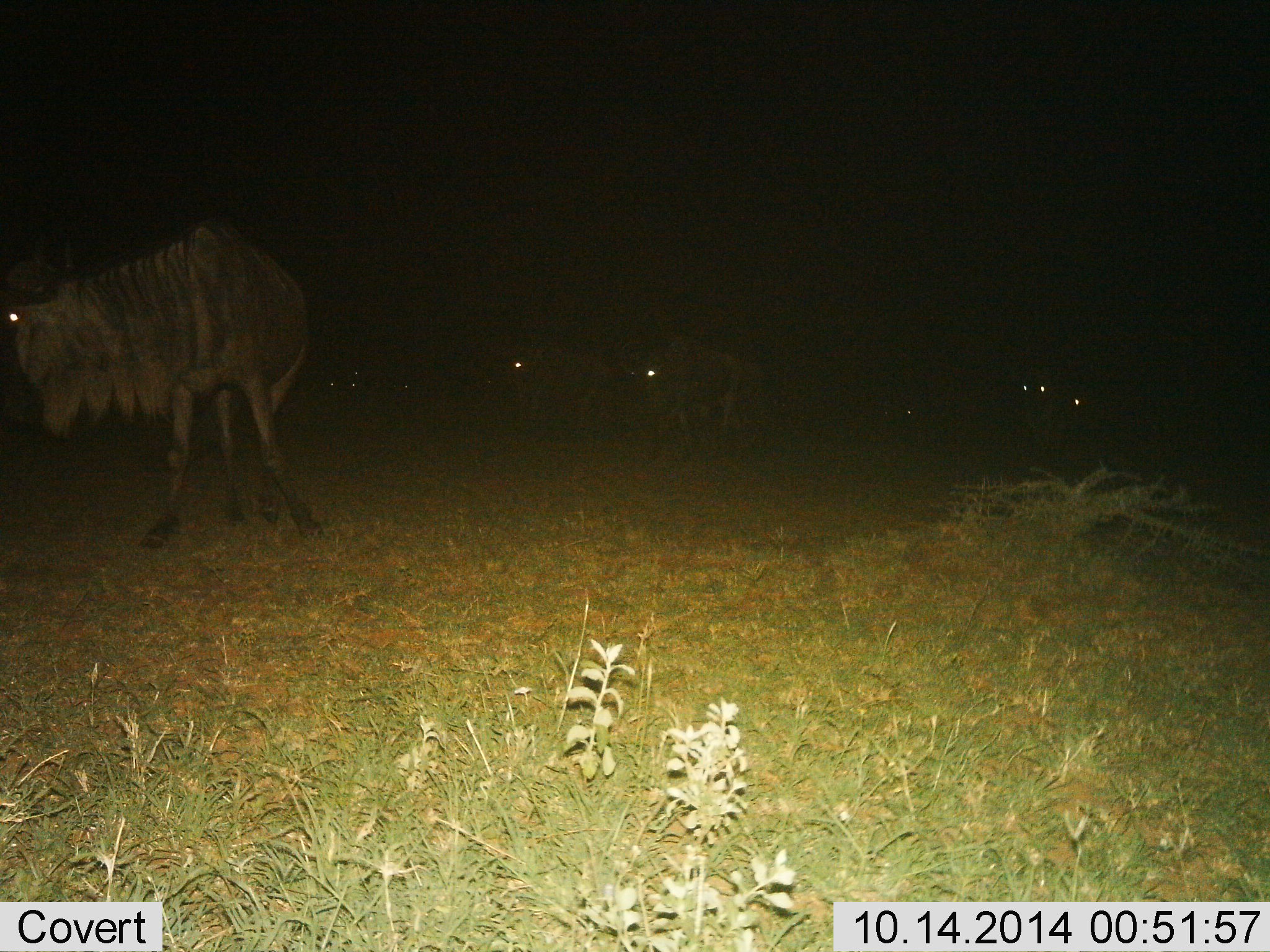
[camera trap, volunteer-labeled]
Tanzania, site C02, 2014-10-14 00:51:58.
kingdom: Animalia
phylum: Chordata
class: Mammalia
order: Artiodactyla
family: Bovidae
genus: Connochaetes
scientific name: Connochaetes taurinus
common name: blue wildebeest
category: wildebeest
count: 6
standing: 90%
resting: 30%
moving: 20%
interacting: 0%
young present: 0%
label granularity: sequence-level